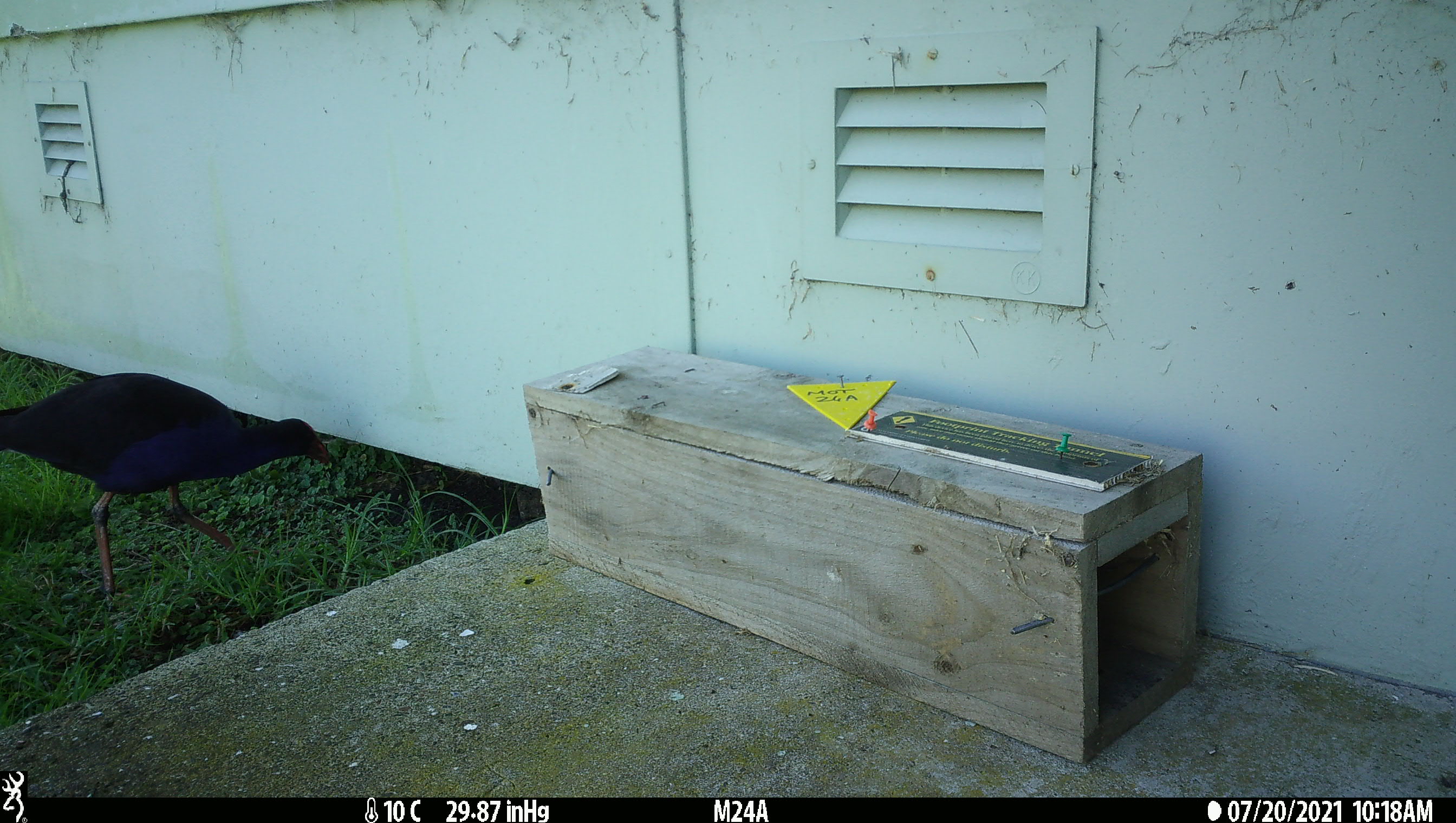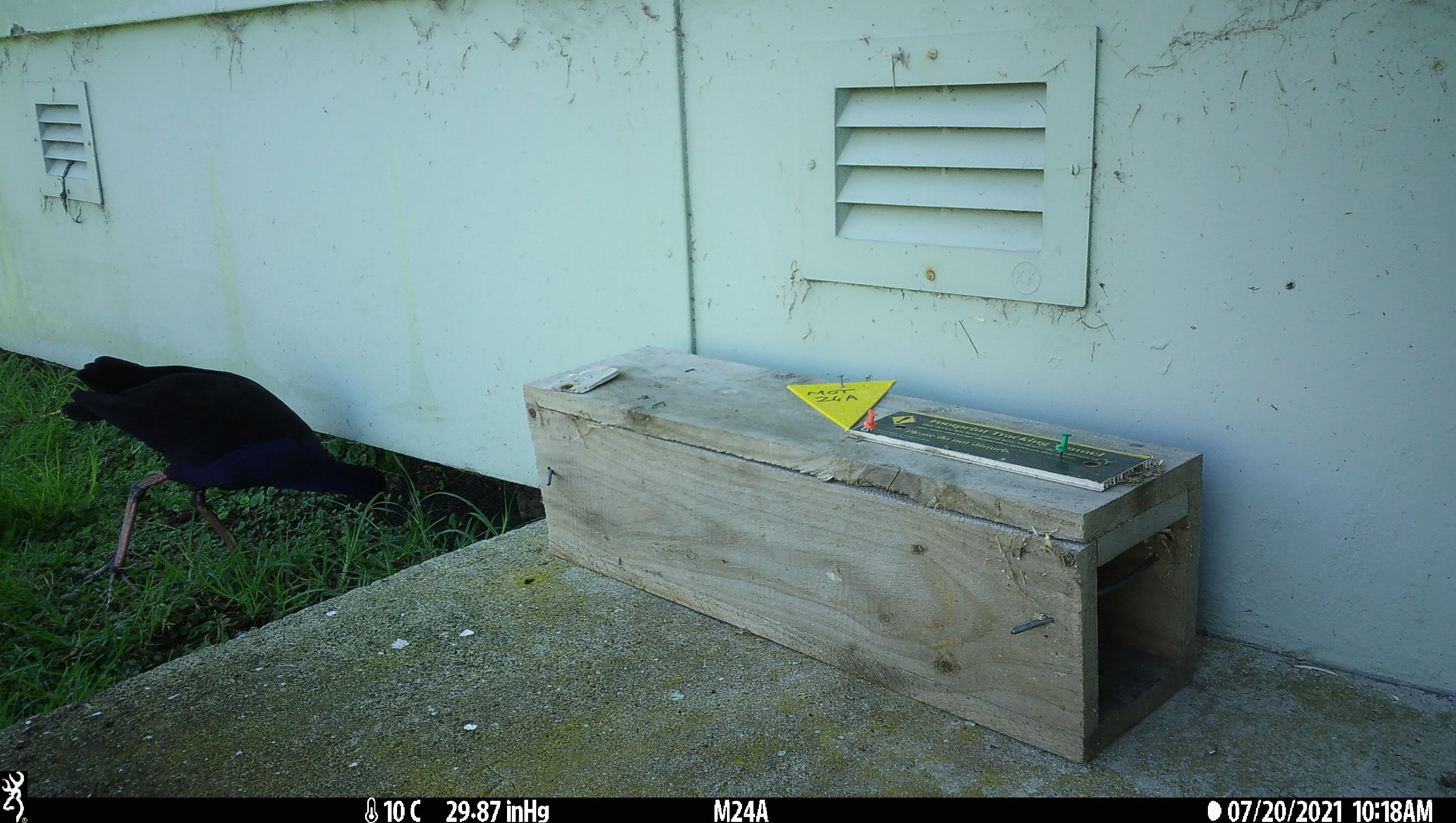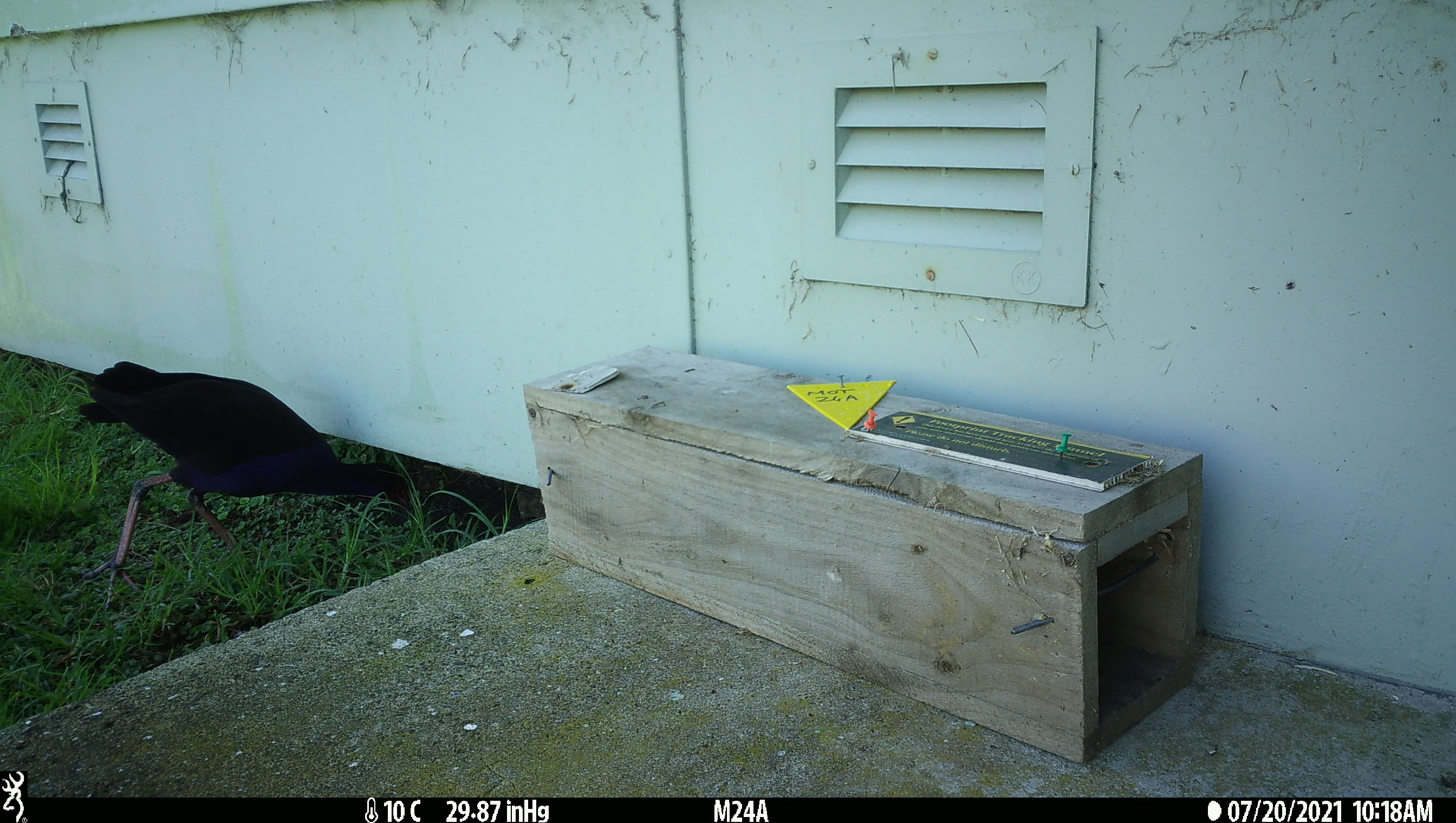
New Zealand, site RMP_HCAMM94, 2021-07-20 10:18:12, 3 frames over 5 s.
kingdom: Animalia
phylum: Chordata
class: Aves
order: Gruiformes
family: Rallidae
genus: Porphyrio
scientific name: Porphyrio melanotus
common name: australasian swamphen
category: pukeko